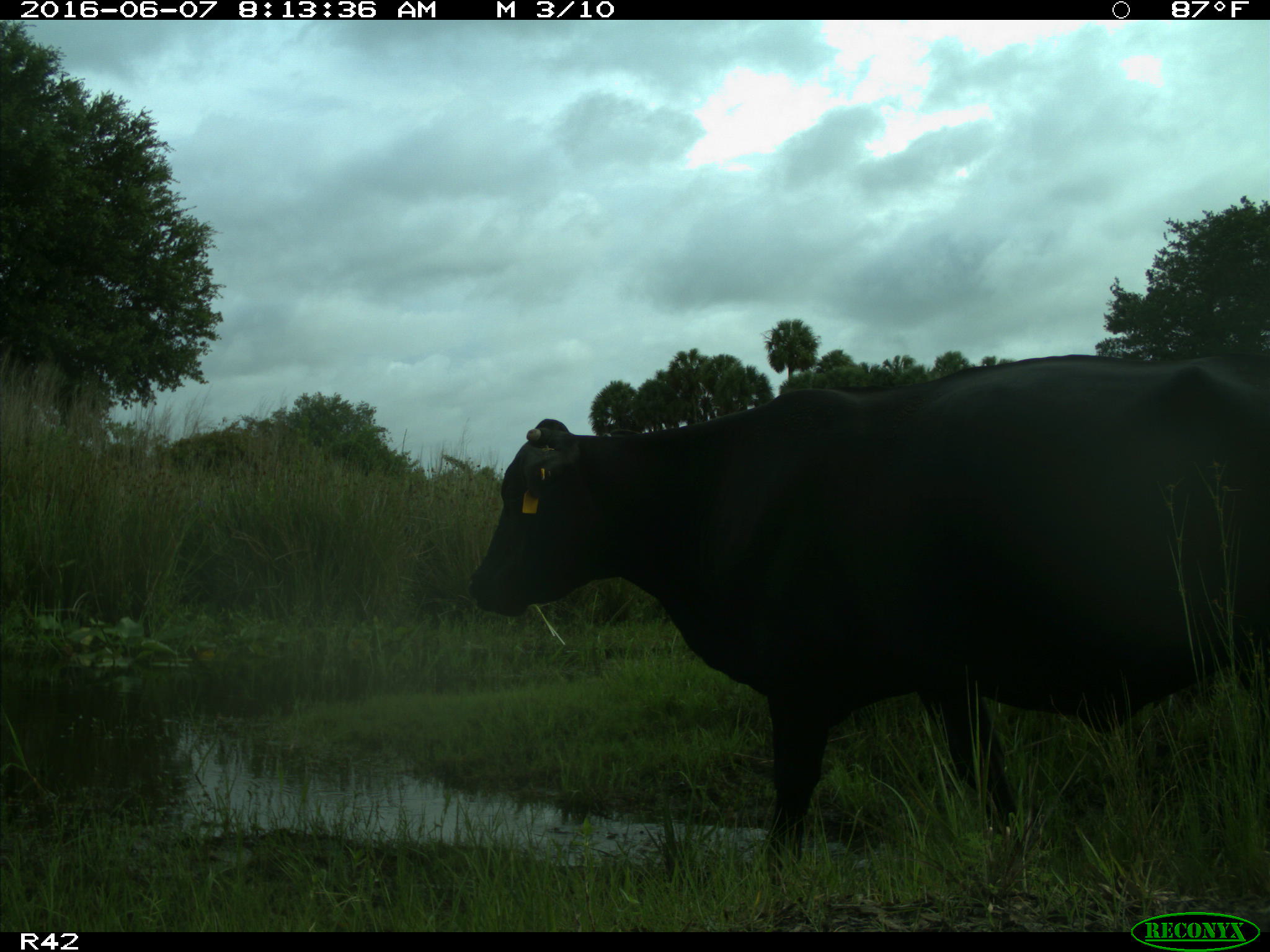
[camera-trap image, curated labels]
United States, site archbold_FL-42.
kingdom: Animalia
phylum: Chordata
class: Mammalia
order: Artiodactyla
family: Bovidae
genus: Bos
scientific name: Bos taurus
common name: domestic cow